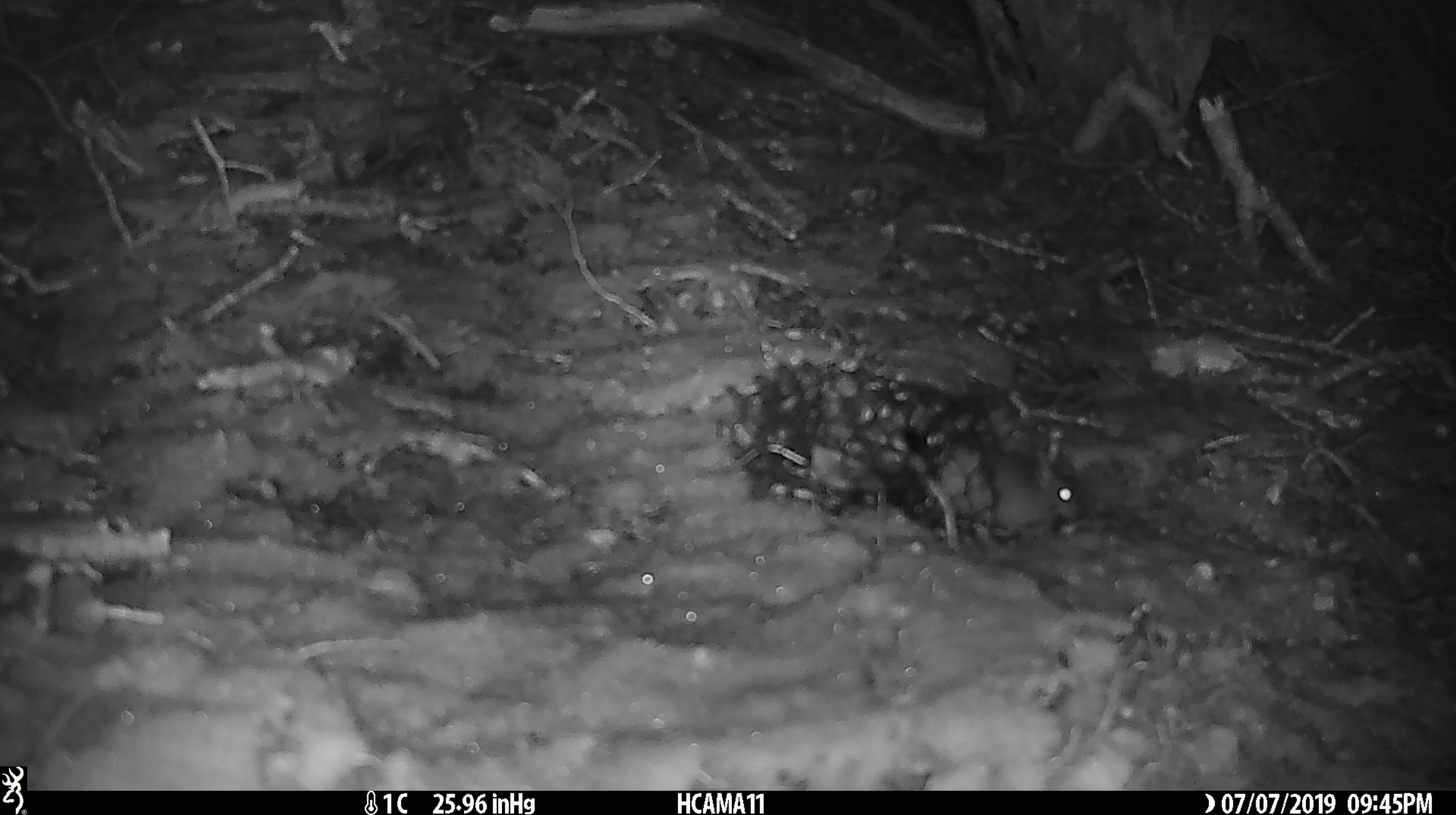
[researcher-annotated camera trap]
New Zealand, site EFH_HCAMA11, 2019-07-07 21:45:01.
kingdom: Animalia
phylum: Chordata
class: Mammalia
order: Rodentia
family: Muridae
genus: Mus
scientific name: Mus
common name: mouse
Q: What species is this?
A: Mouse (Mus).